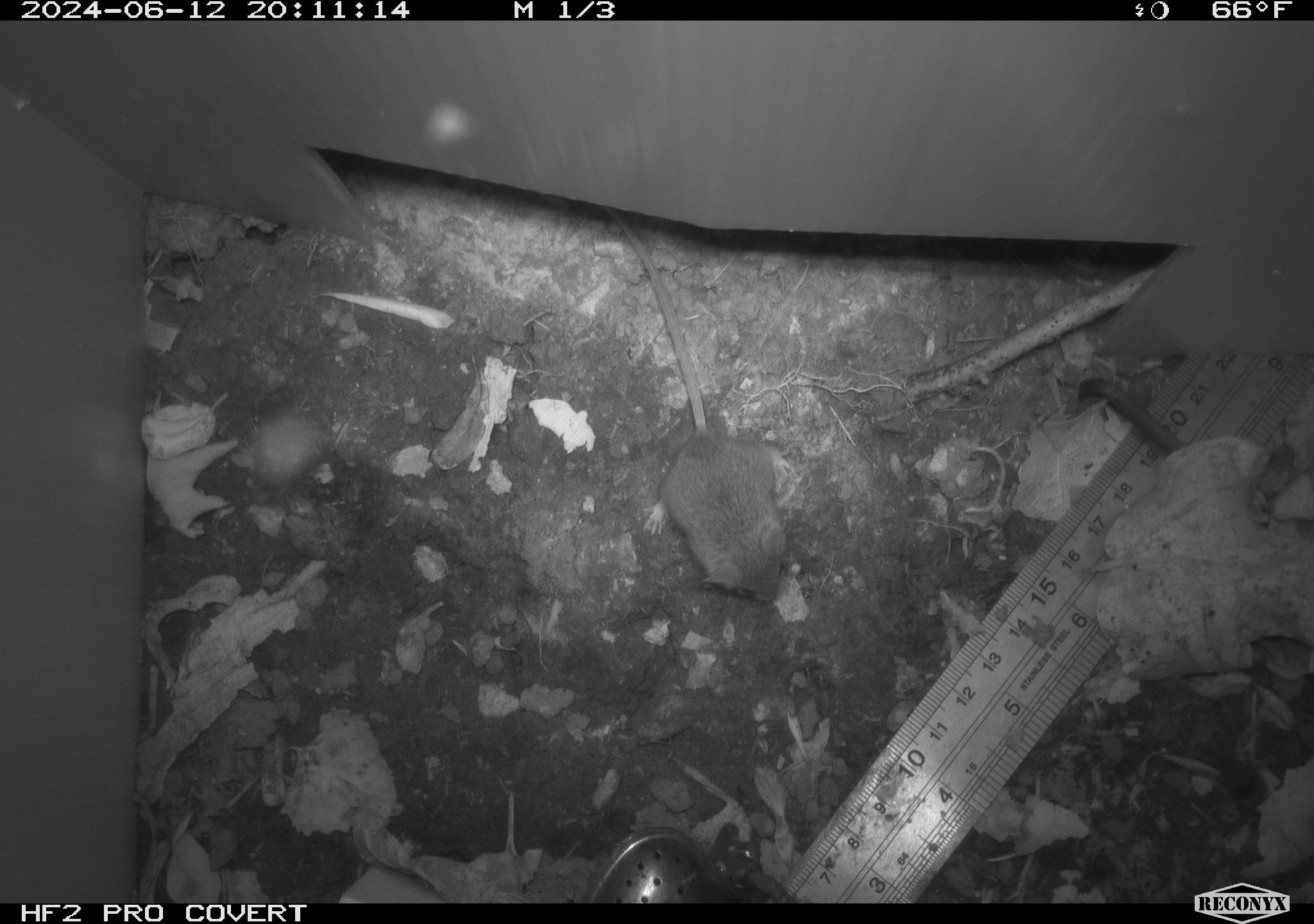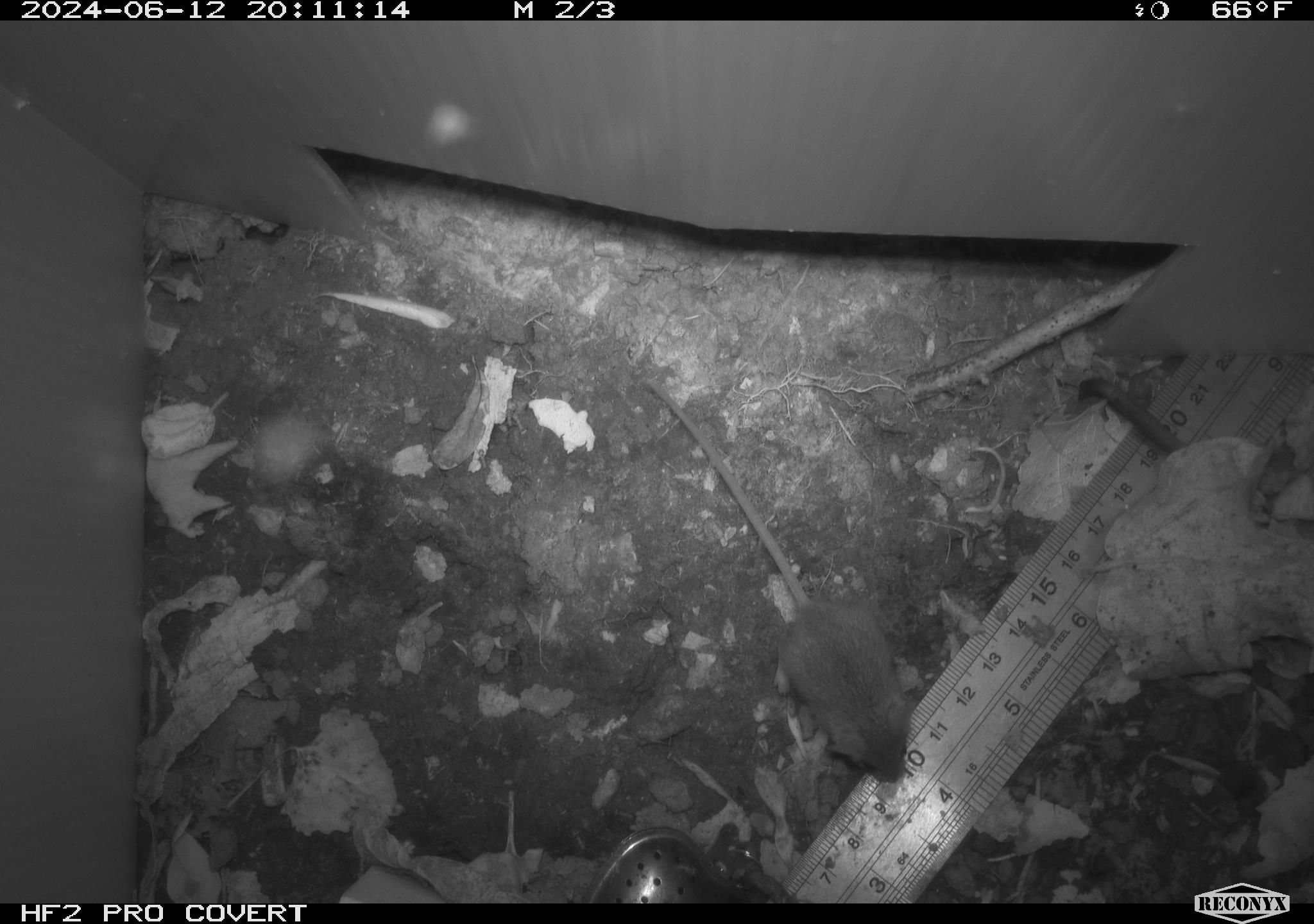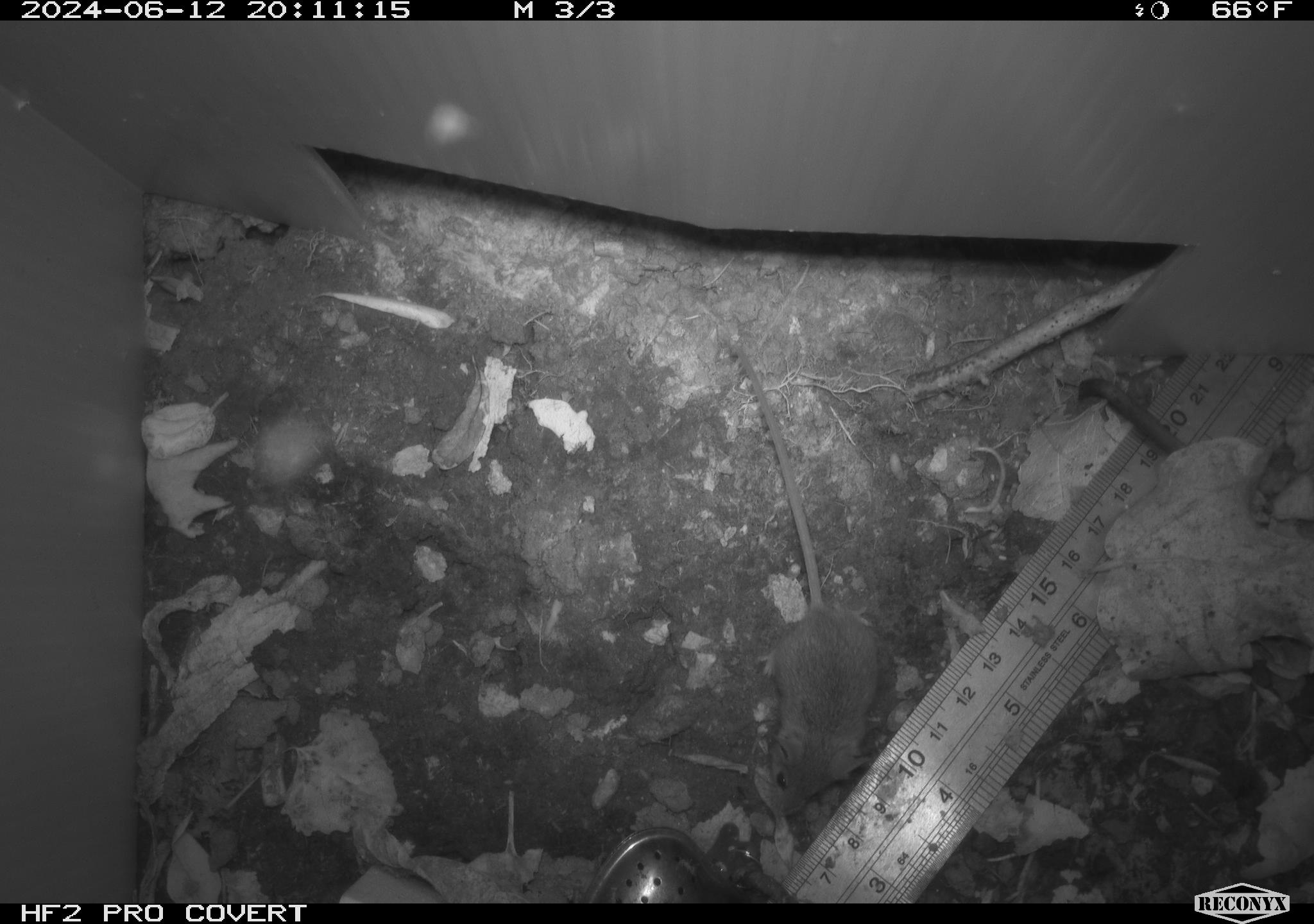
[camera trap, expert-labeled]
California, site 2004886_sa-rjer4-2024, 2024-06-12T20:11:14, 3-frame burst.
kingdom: Animalia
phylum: Chordata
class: Mammalia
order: Rodentia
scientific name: Rodentia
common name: mouse species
Mouse species (Rodentia).